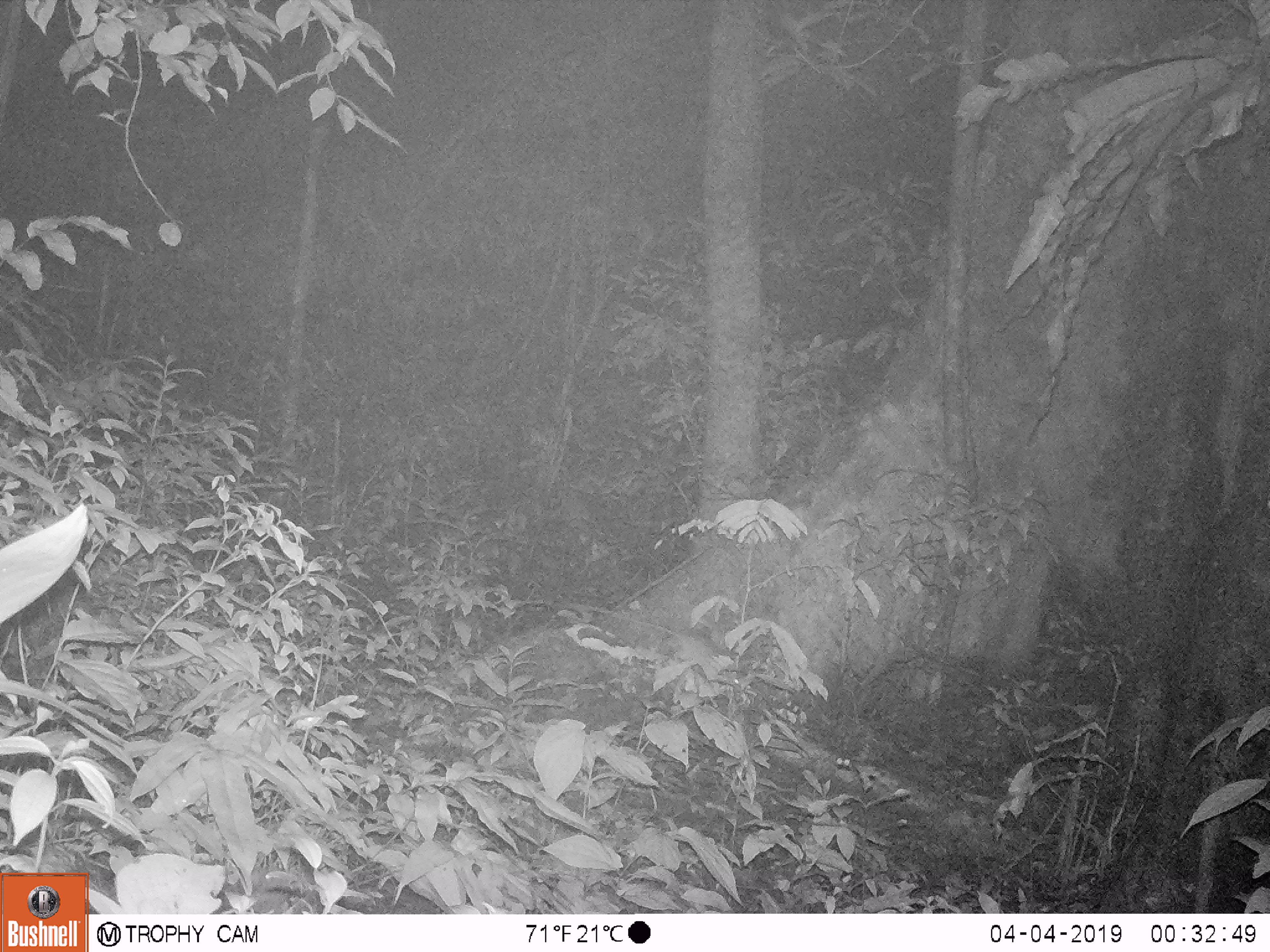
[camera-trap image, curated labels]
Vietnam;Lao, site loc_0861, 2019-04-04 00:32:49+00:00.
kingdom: Animalia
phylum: Chordata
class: Mammalia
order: Rodentia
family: Muridae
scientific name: Muridae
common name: old-world mice and rats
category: unidentified murid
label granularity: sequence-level